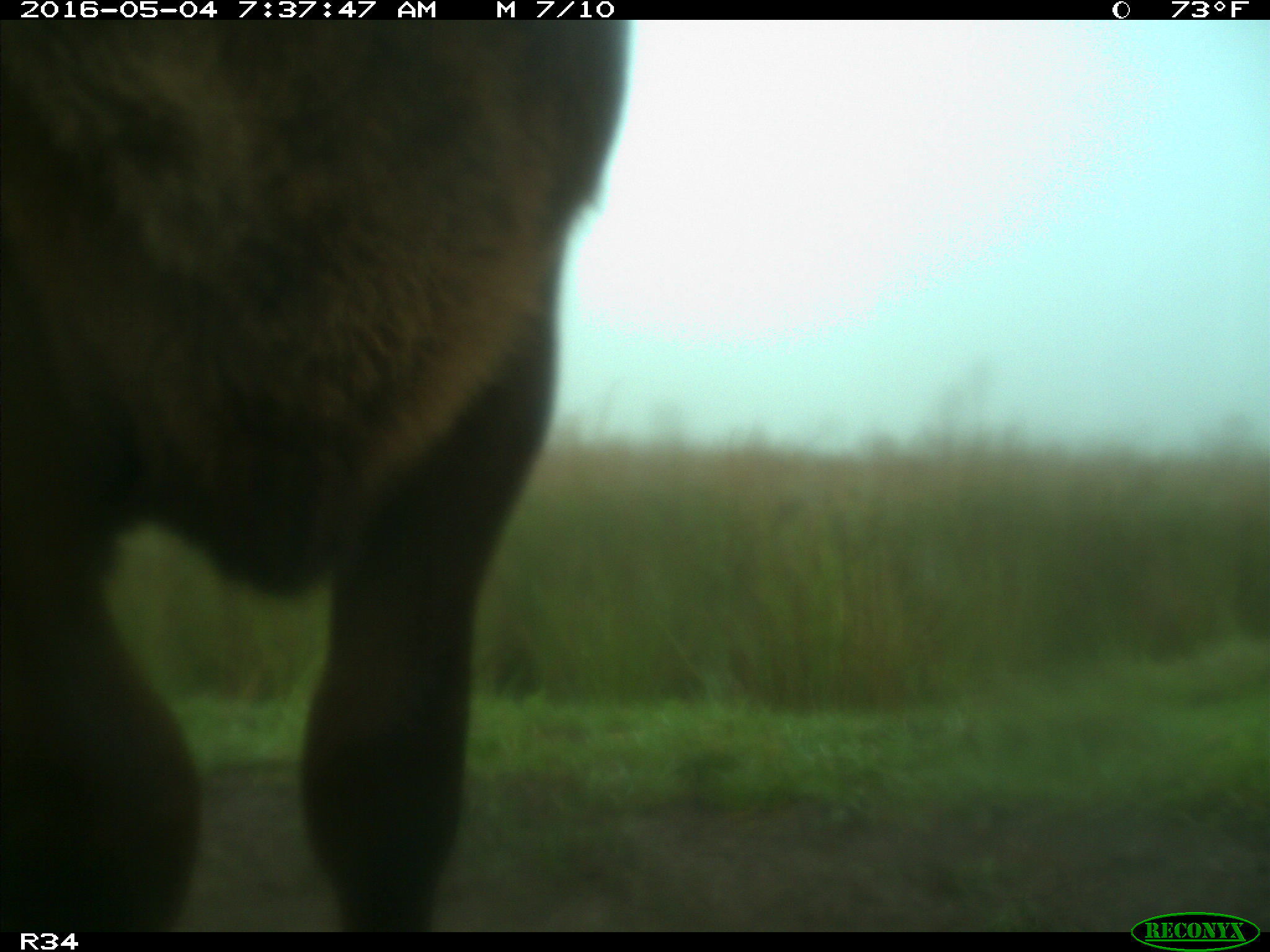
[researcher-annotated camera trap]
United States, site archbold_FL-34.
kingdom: Animalia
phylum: Chordata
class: Mammalia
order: Artiodactyla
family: Bovidae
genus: Bos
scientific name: Bos taurus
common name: domestic cow